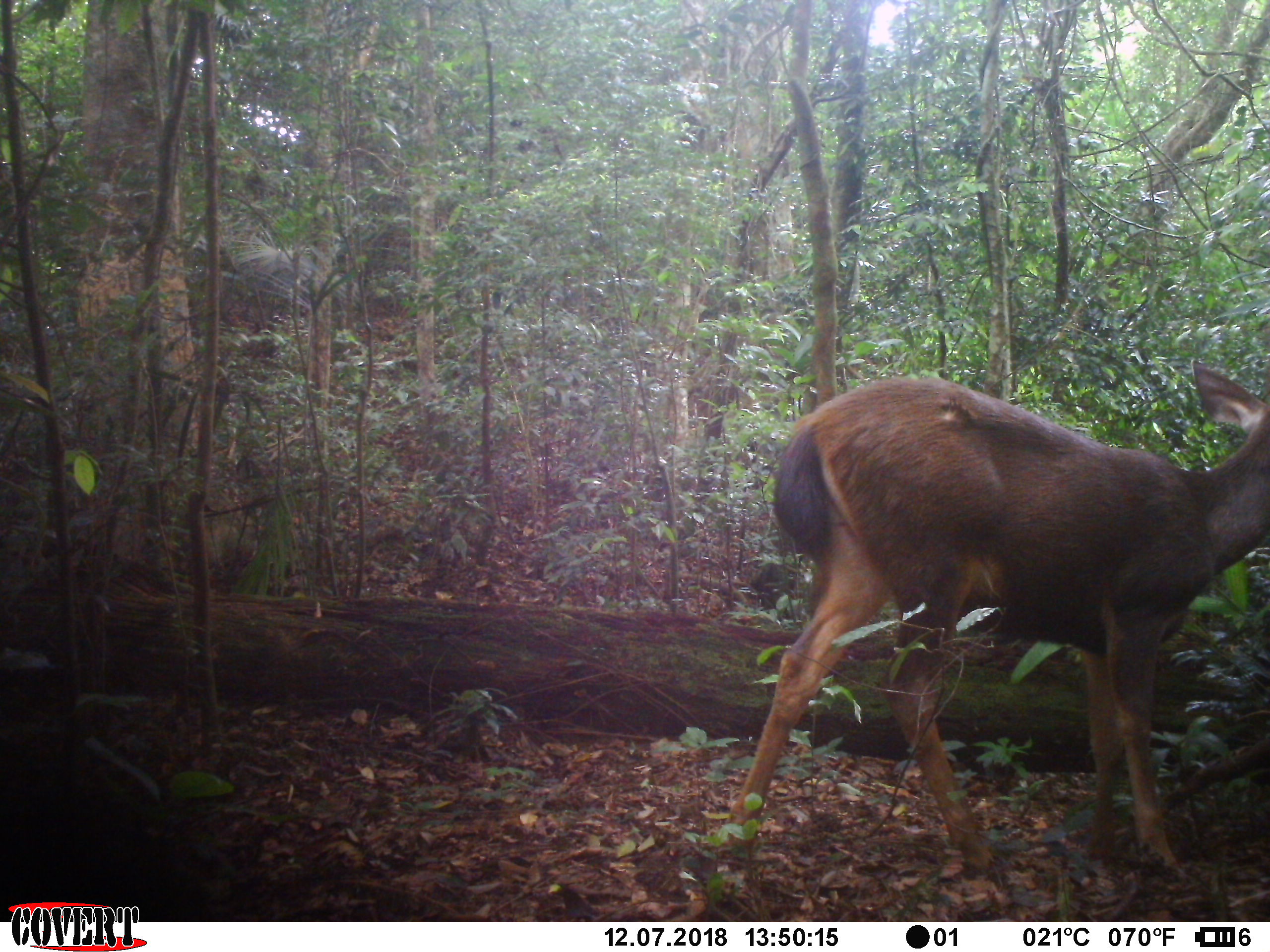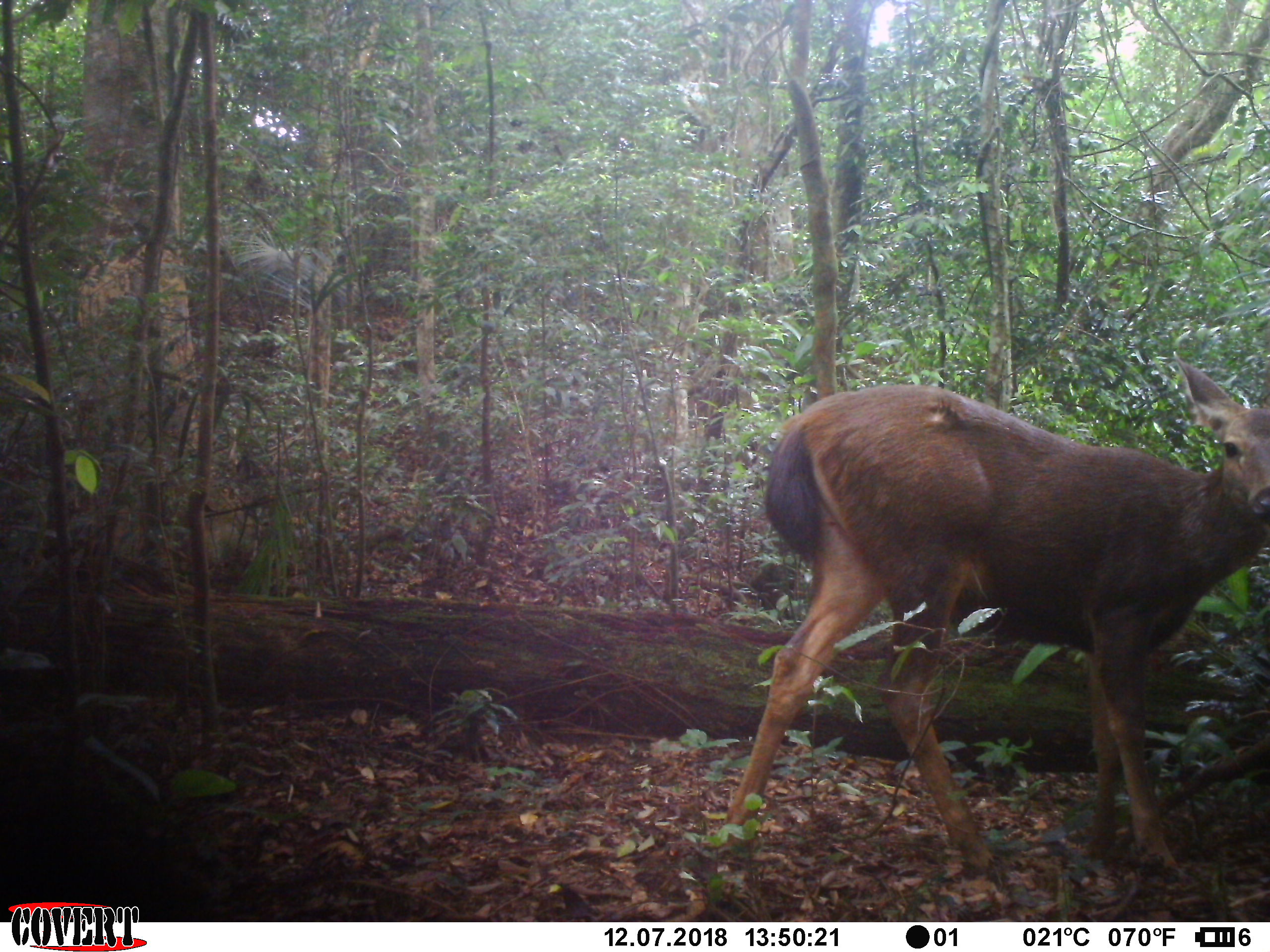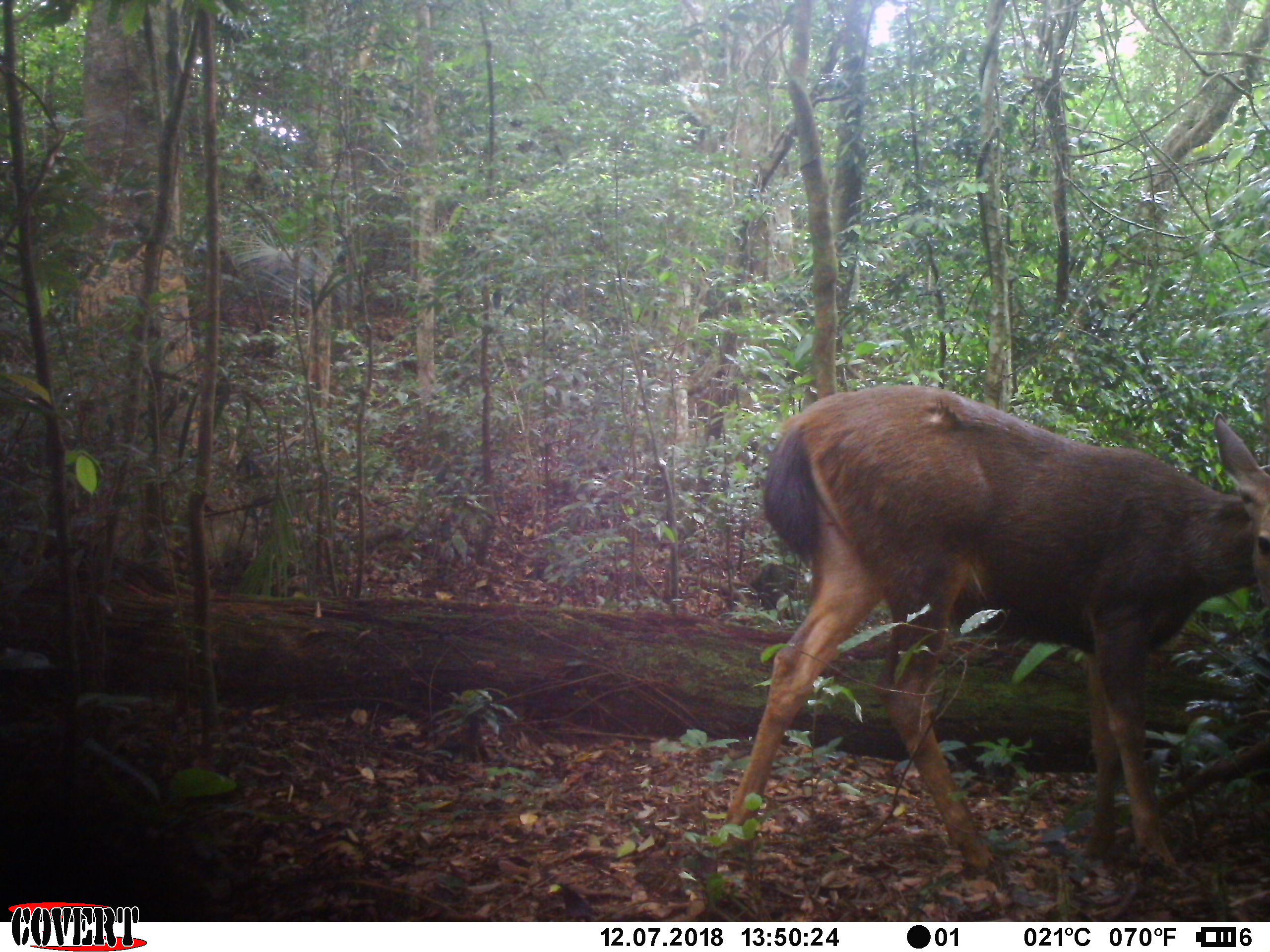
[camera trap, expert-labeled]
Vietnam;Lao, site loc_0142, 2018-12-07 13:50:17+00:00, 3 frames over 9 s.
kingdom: Animalia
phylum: Chordata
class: Mammalia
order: Artiodactyla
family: Cervidae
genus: Rusa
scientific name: Rusa unicolor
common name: sambar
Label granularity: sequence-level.